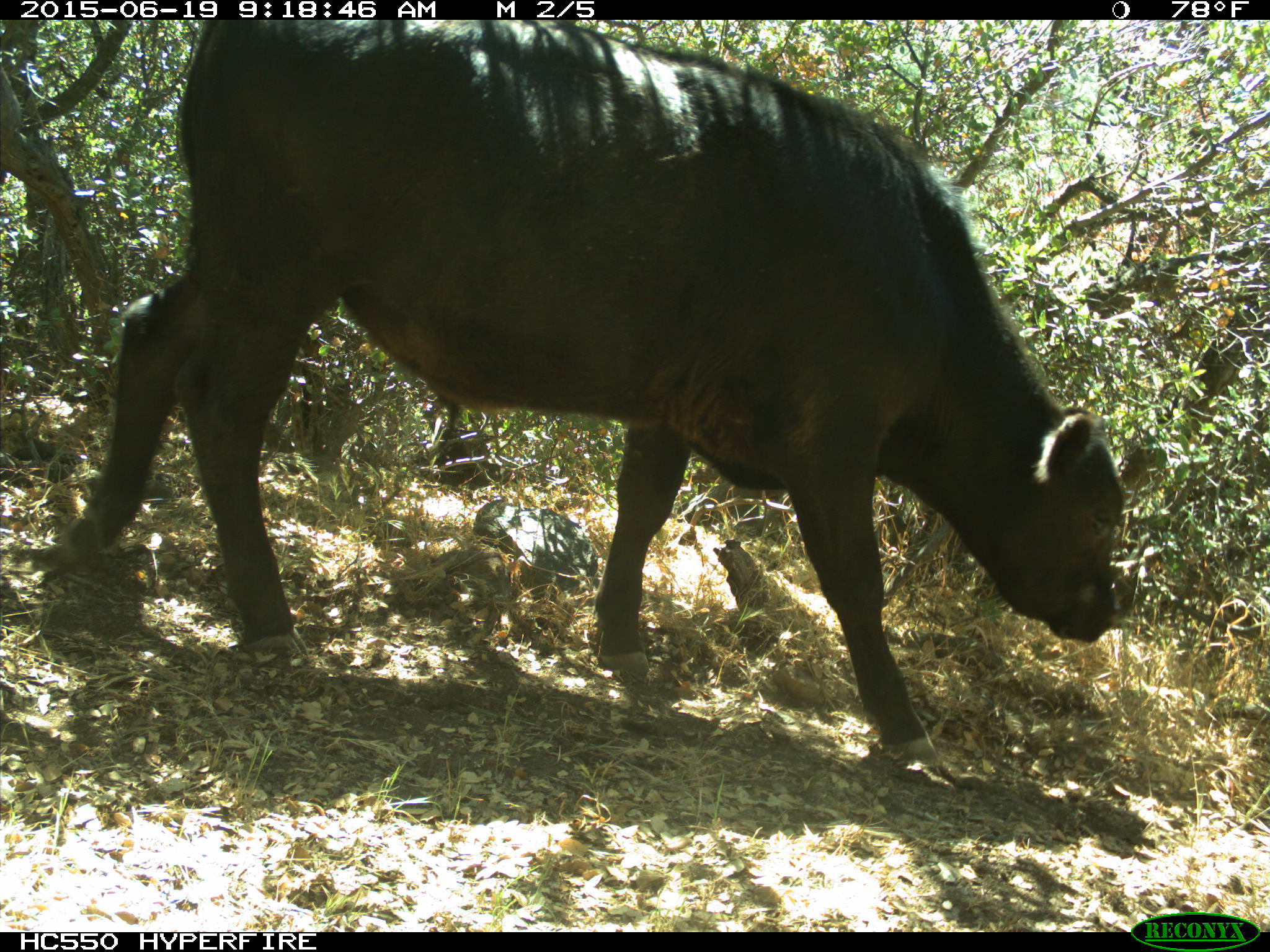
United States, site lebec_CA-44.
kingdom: Animalia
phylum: Chordata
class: Mammalia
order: Artiodactyla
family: Bovidae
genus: Bos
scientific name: Bos taurus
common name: domestic cow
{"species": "Bos taurus (domestic cow)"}